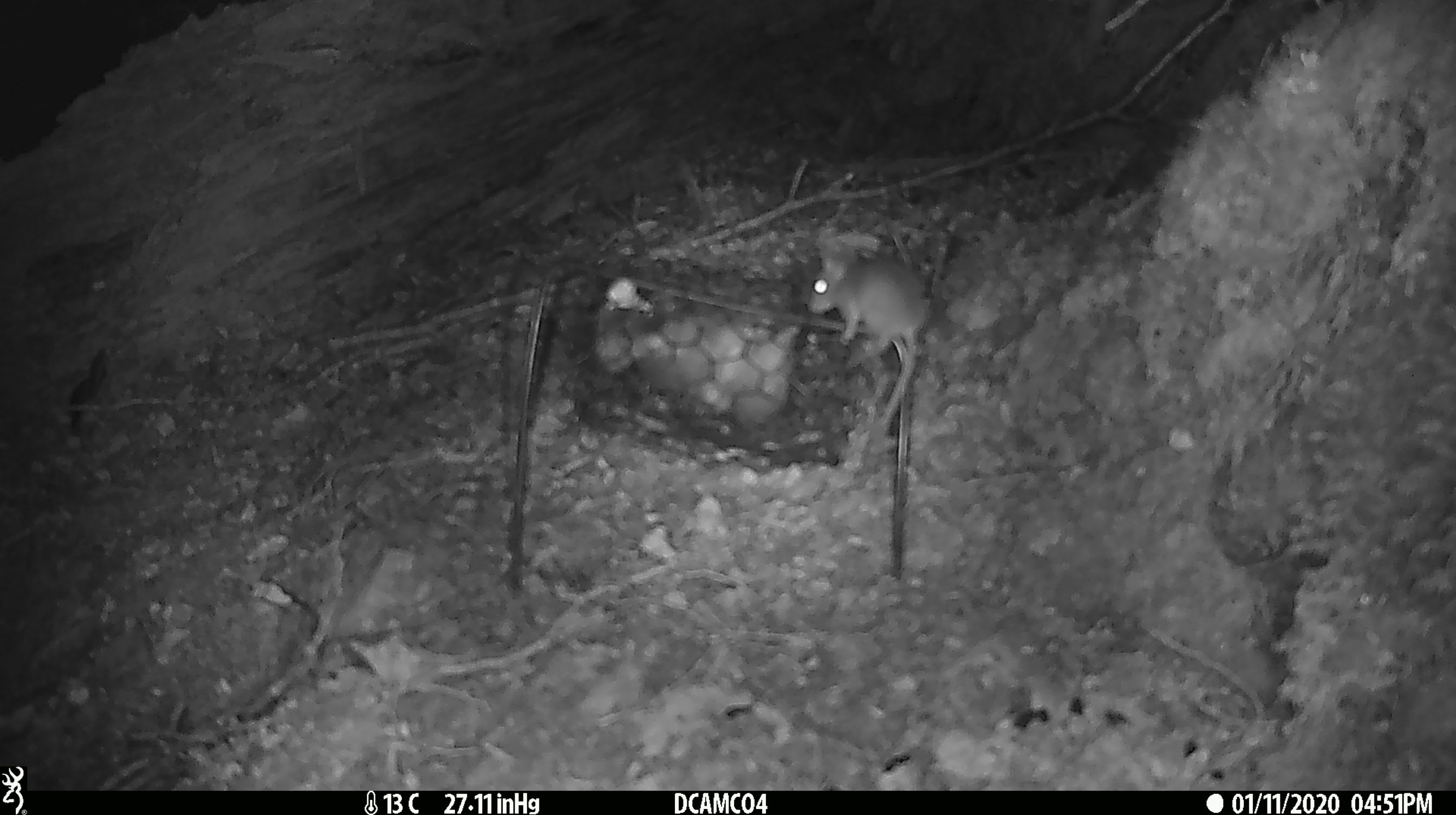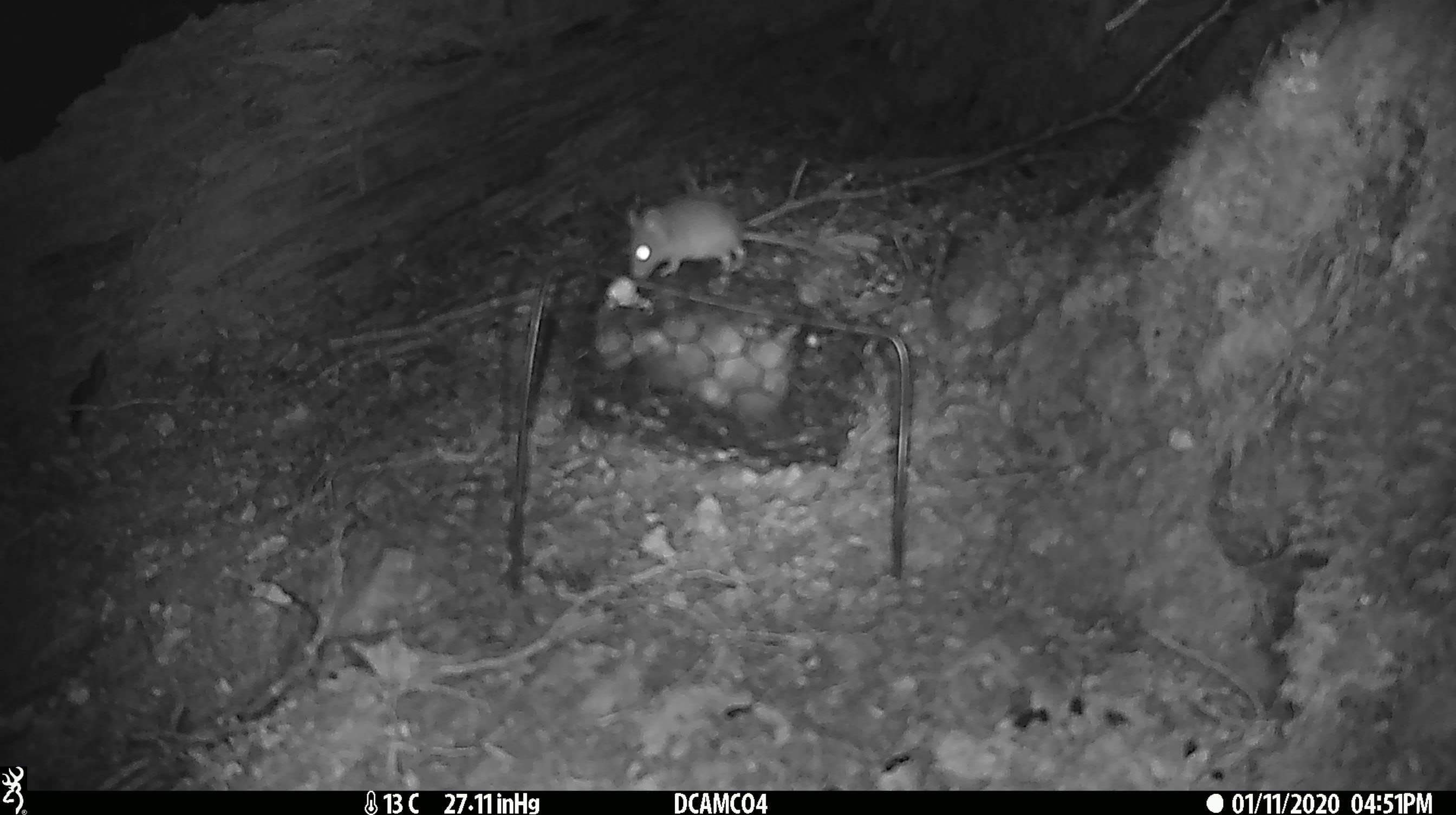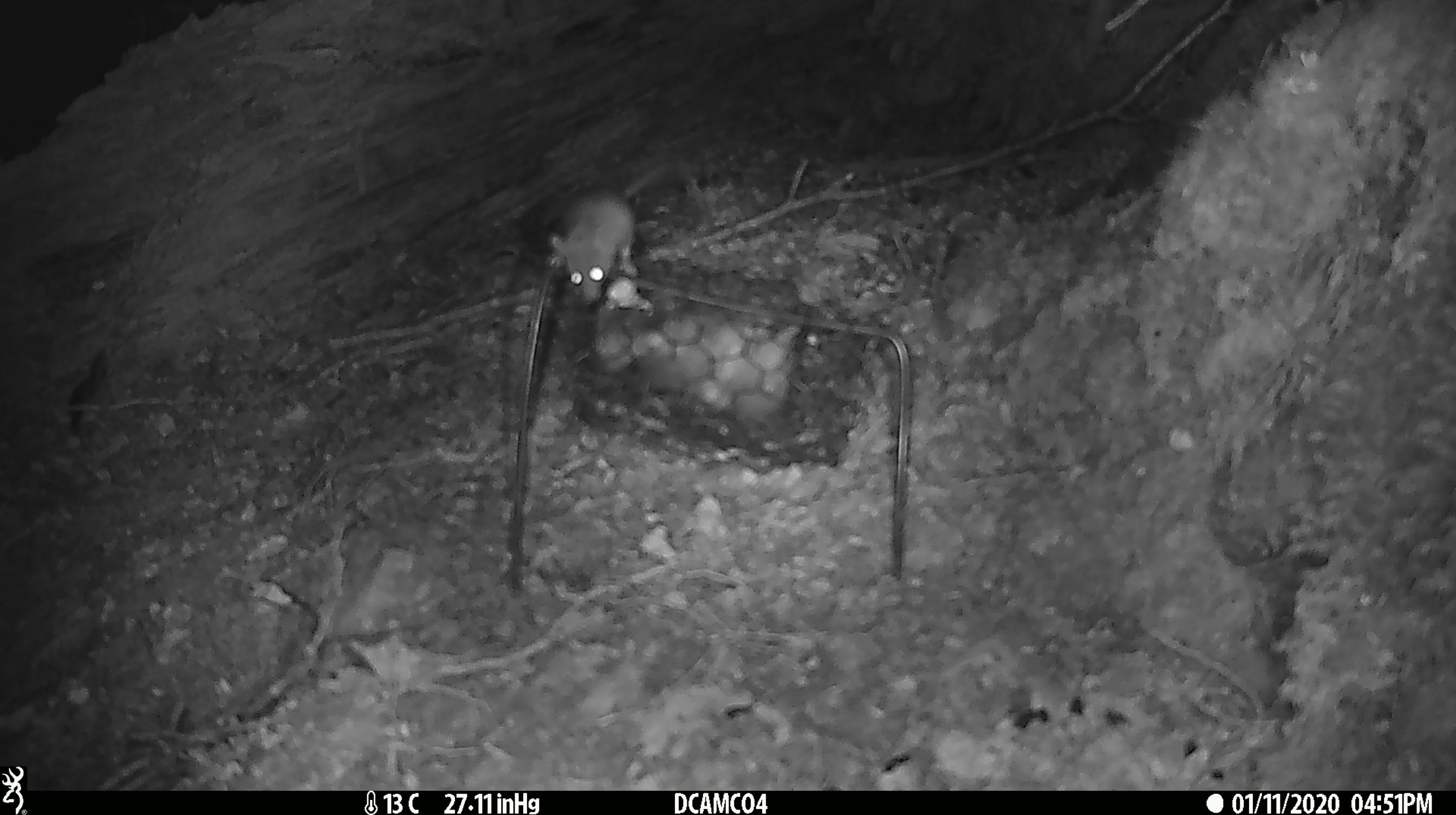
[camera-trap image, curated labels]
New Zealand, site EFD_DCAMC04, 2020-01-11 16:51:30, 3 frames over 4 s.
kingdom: Animalia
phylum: Chordata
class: Mammalia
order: Rodentia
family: Muridae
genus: Mus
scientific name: Mus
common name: mouse